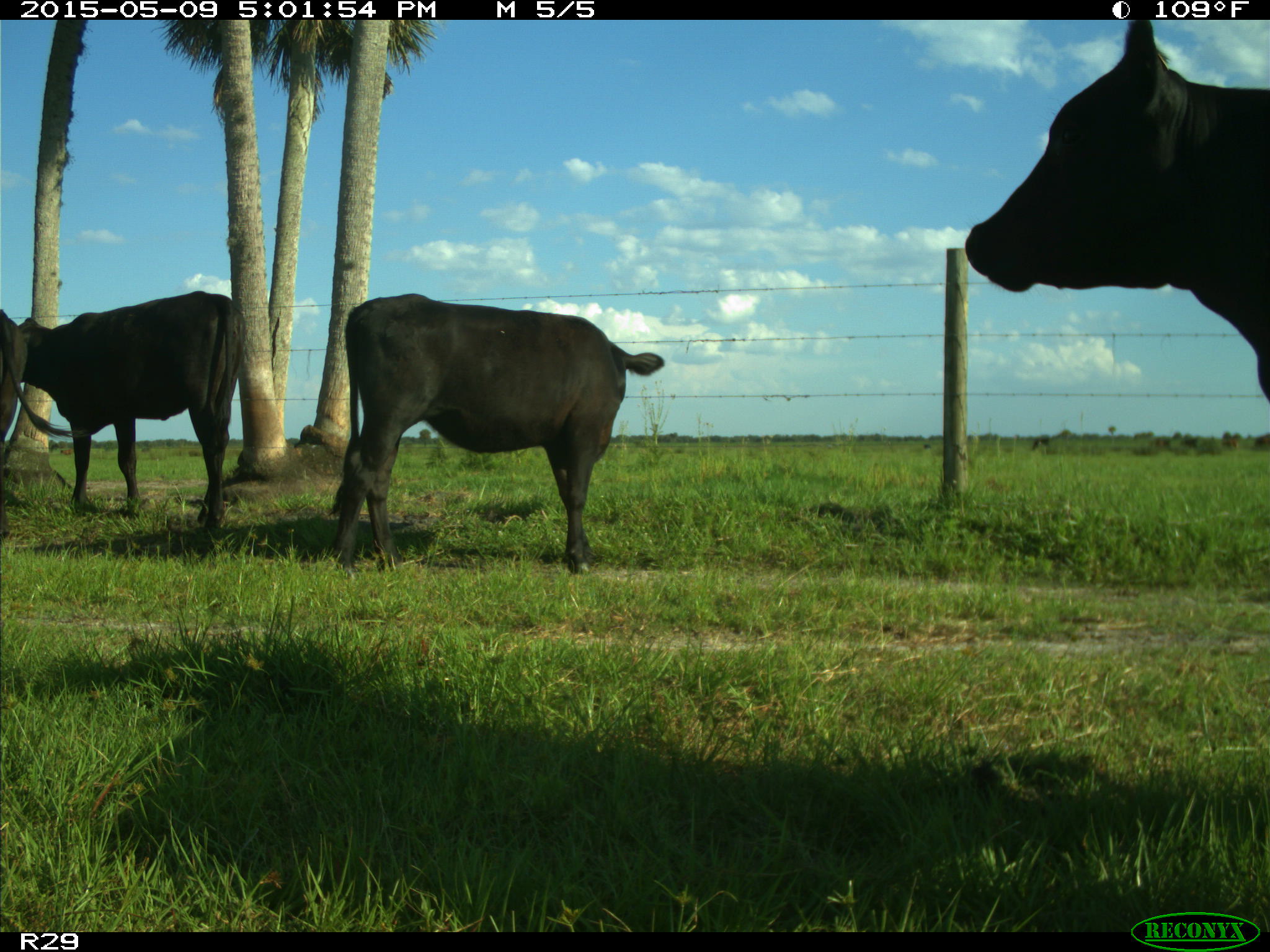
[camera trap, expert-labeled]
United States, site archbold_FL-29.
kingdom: Animalia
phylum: Chordata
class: Mammalia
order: Artiodactyla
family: Bovidae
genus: Bos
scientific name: Bos taurus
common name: domestic cow